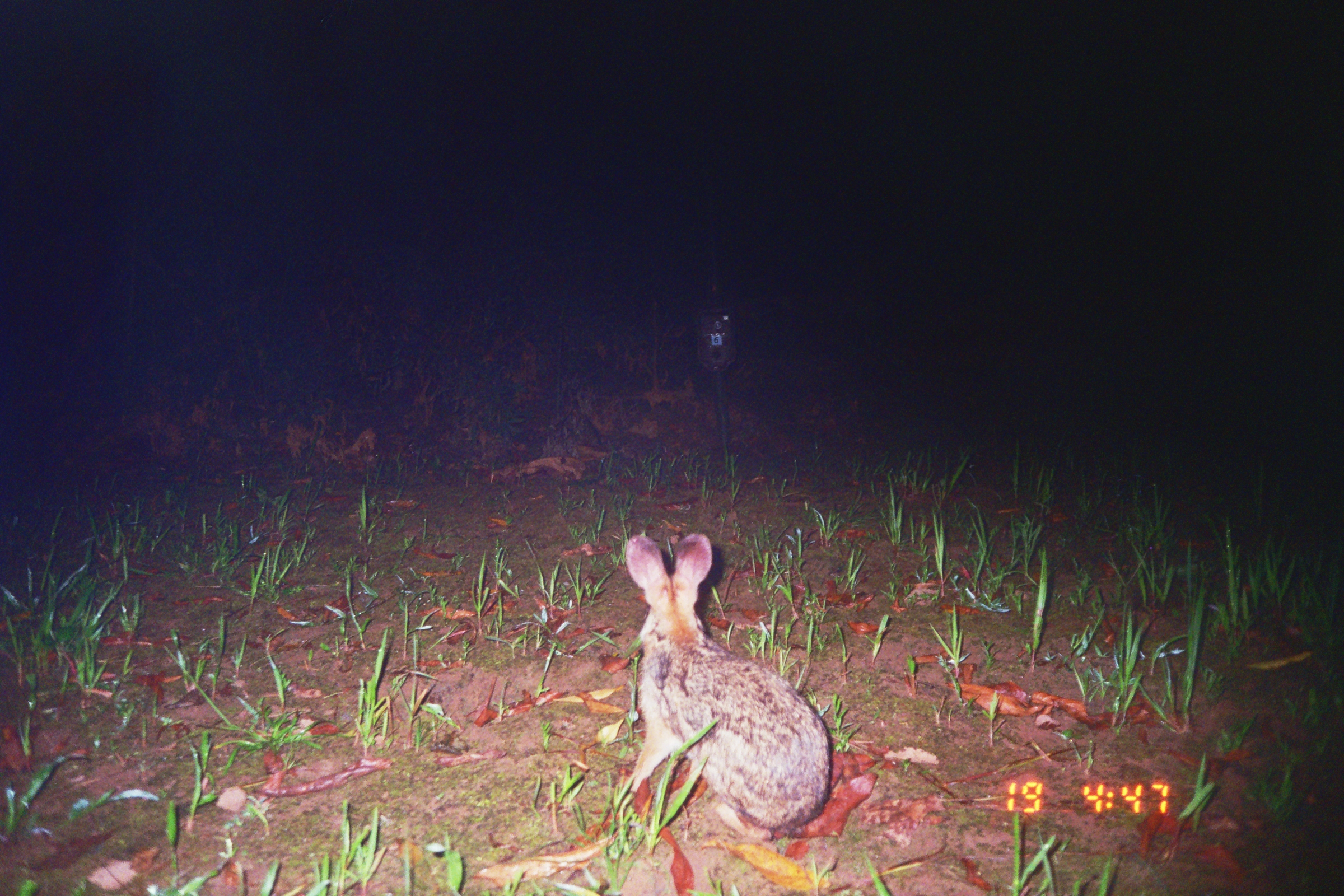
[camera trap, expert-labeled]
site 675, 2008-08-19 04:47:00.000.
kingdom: Animalia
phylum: Chordata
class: Mammalia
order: Lagomorpha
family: Leporidae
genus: Sylvilagus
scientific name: Sylvilagus brasiliensis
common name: tapeti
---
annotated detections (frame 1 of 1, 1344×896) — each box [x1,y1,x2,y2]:
sylvilagus brasiliensis: [624,531,832,841]